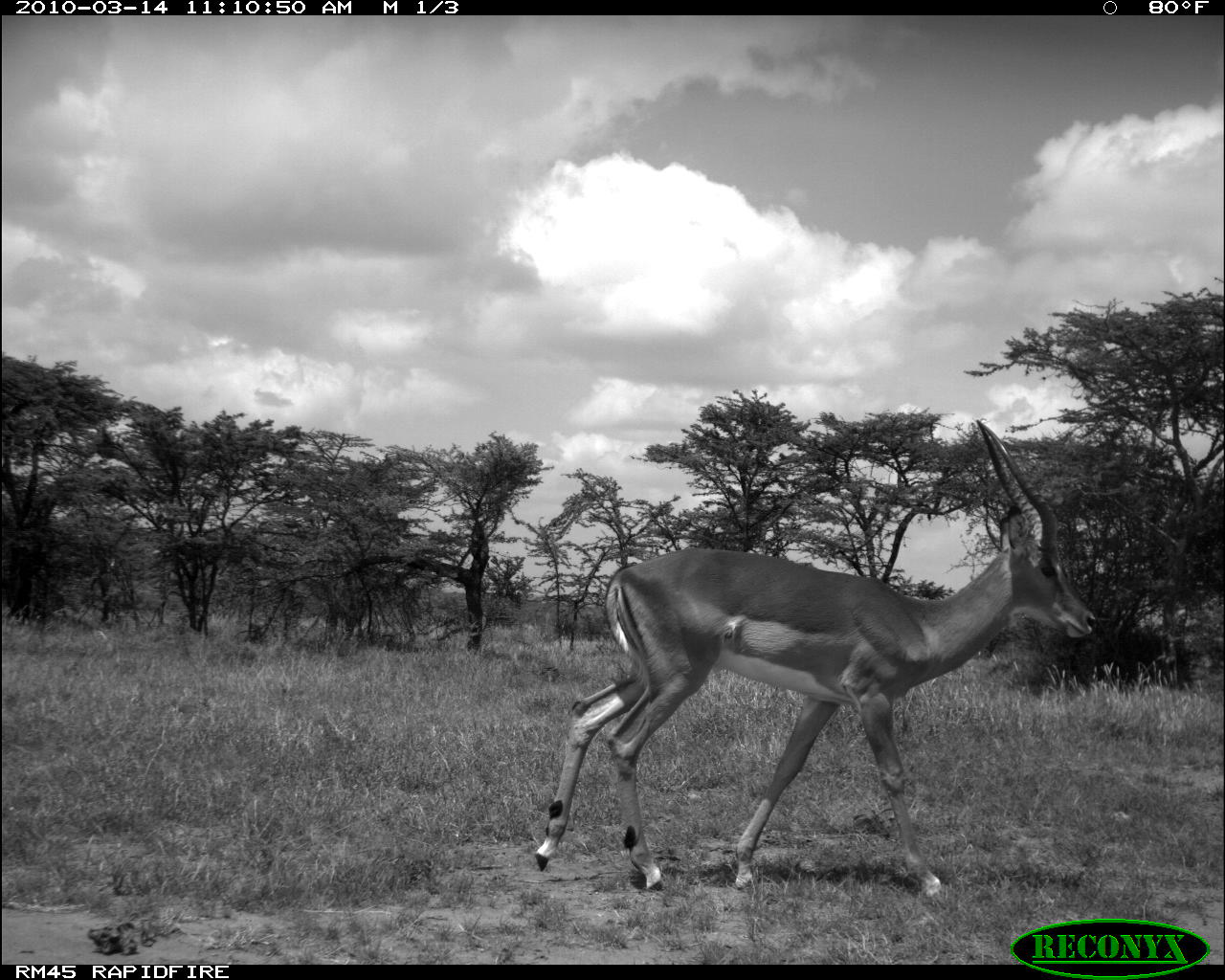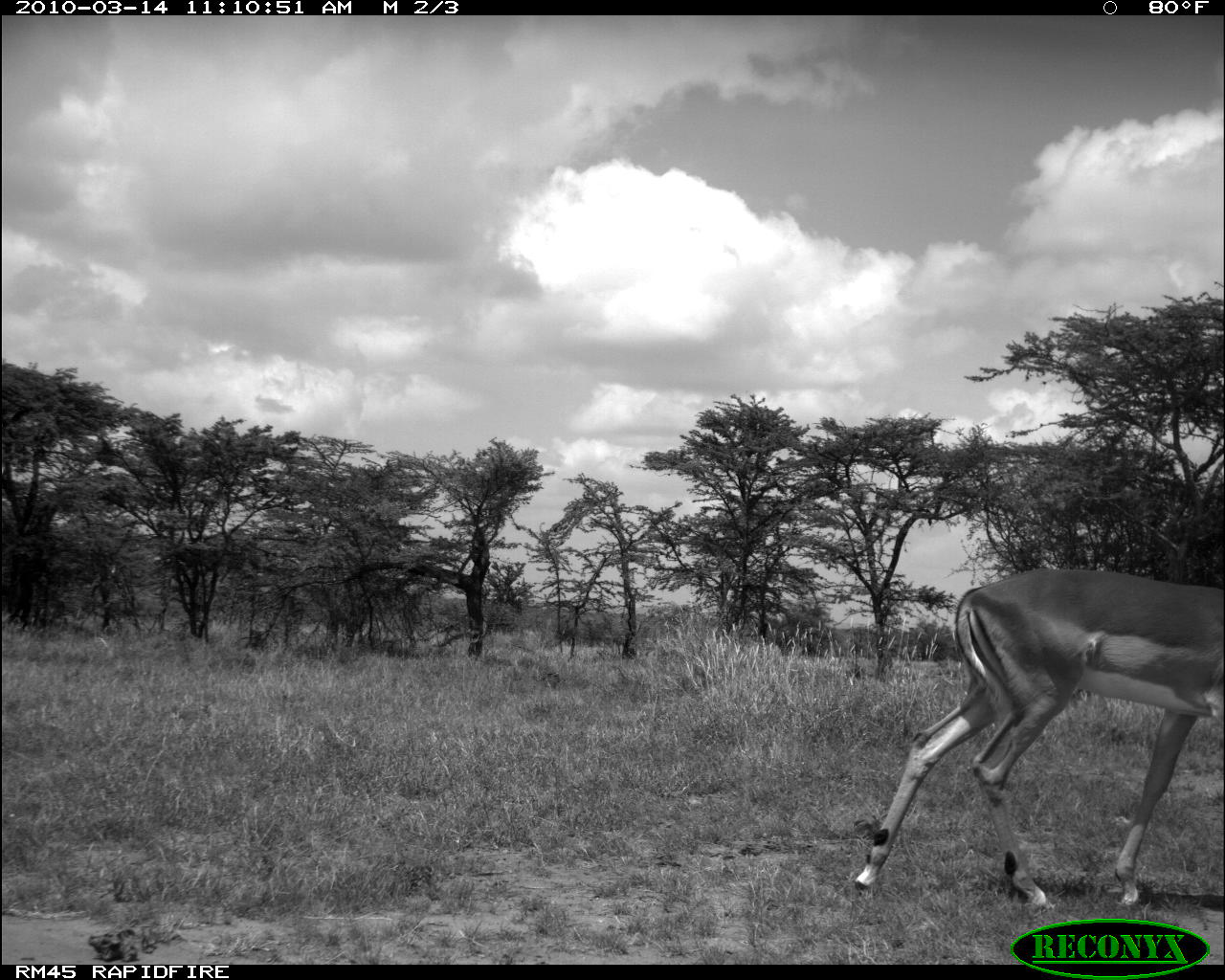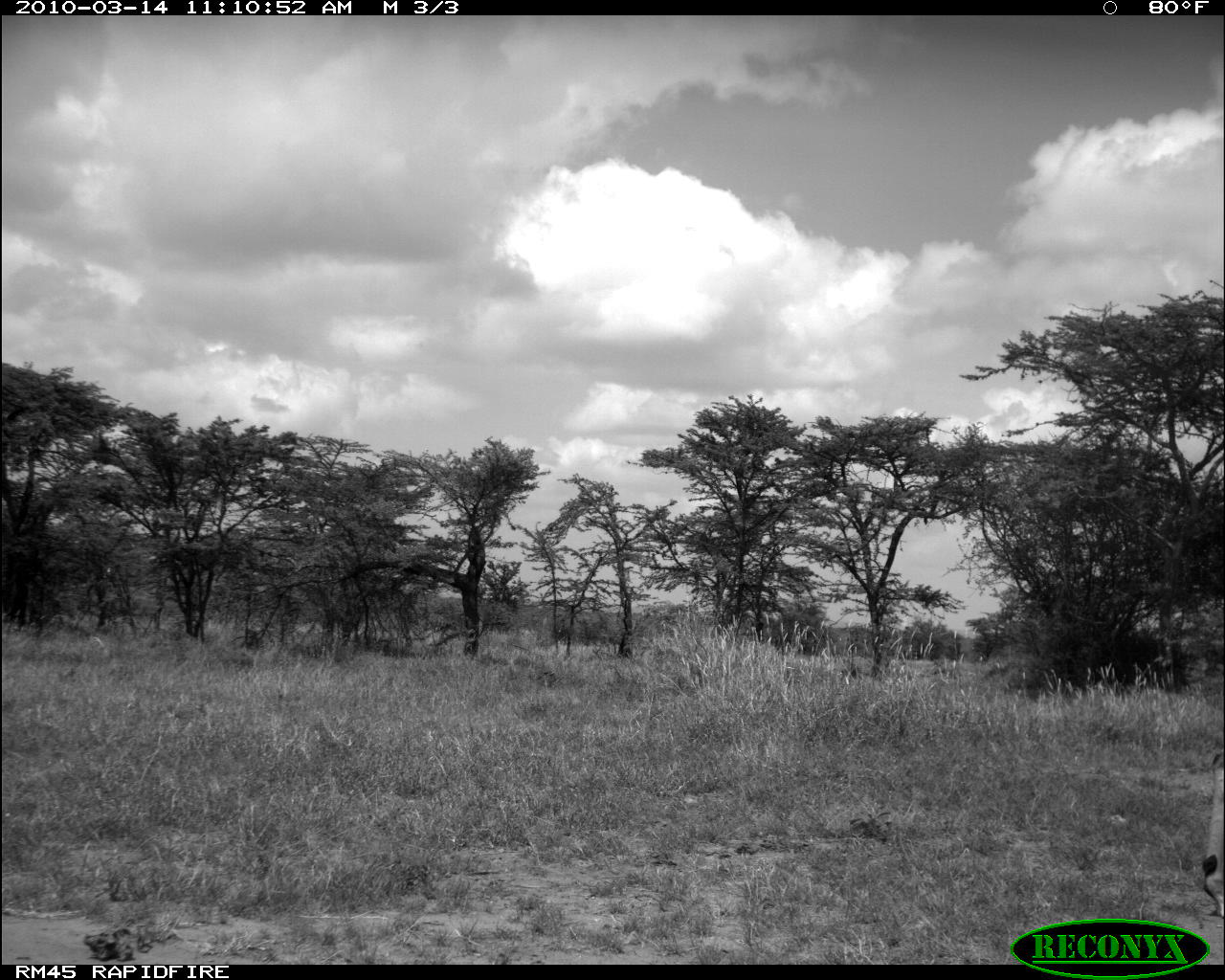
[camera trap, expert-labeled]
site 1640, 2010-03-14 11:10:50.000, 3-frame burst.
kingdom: Animalia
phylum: Chordata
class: Mammalia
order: Artiodactyla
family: Bovidae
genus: Aepyceros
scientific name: Aepyceros melampus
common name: impala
Aepyceros melampus (impala), count 1.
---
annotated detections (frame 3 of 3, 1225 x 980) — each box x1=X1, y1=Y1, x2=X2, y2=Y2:
aepyceros melampus: x1=1197, y1=738, x2=1225, y2=919